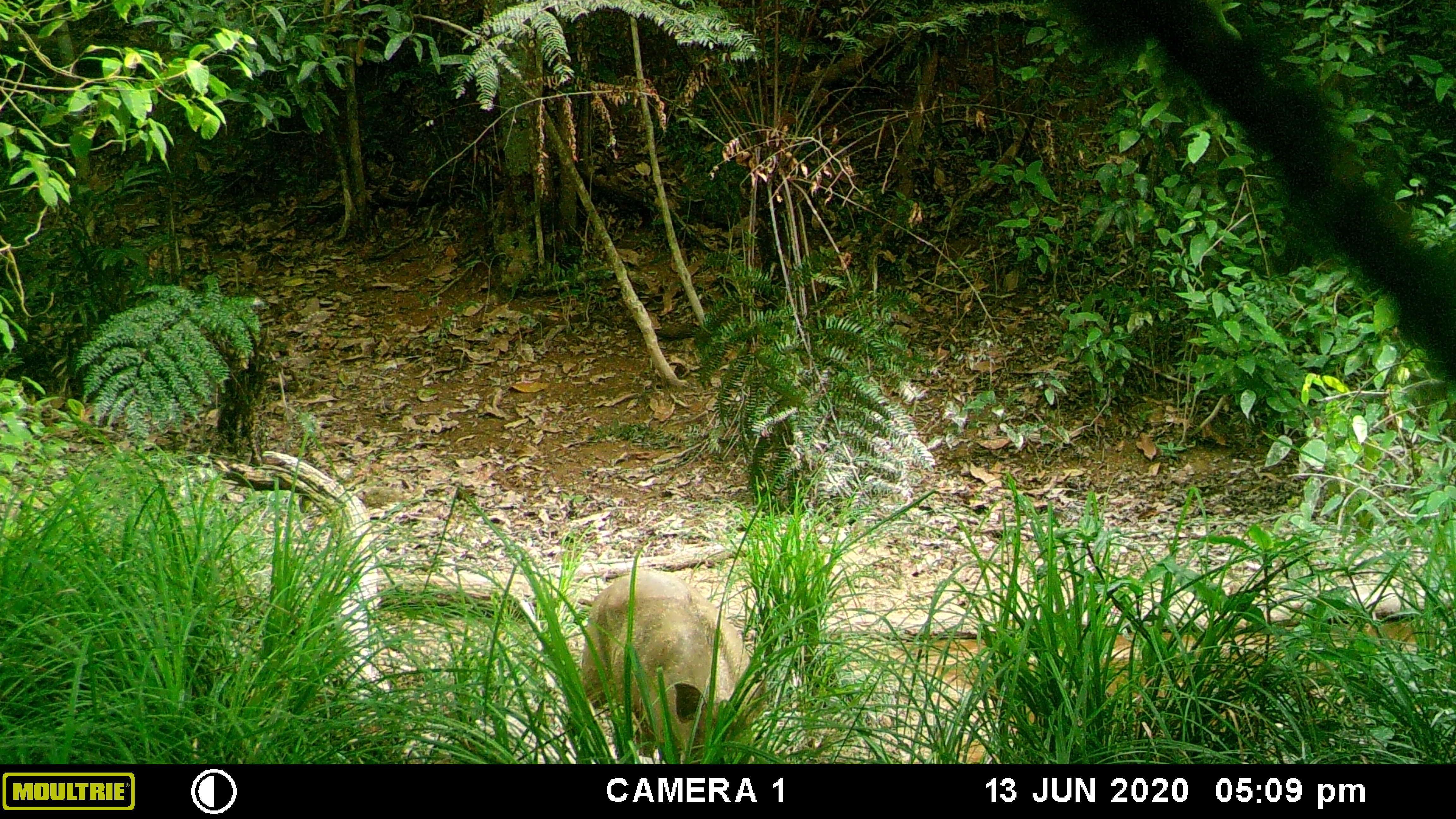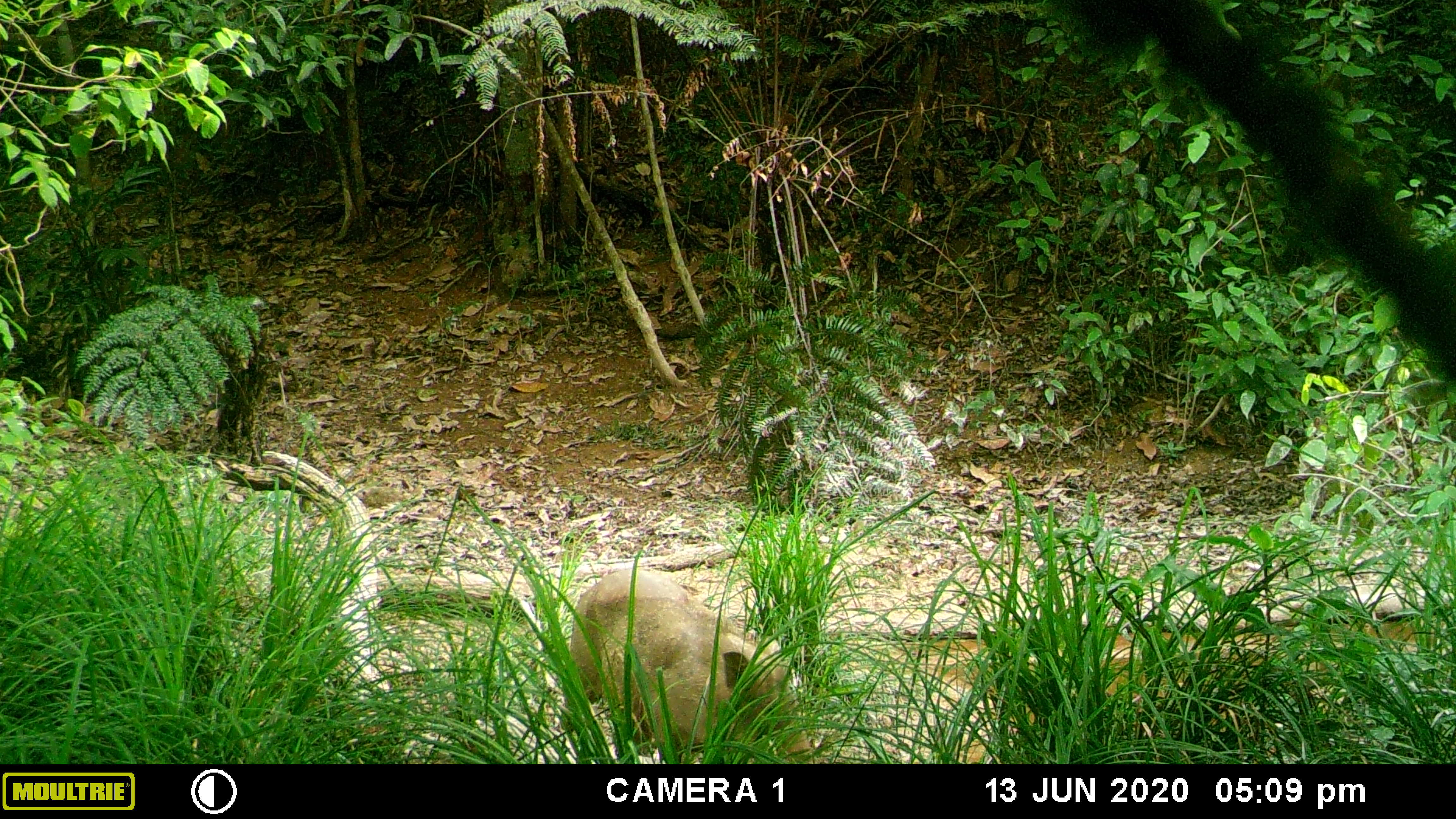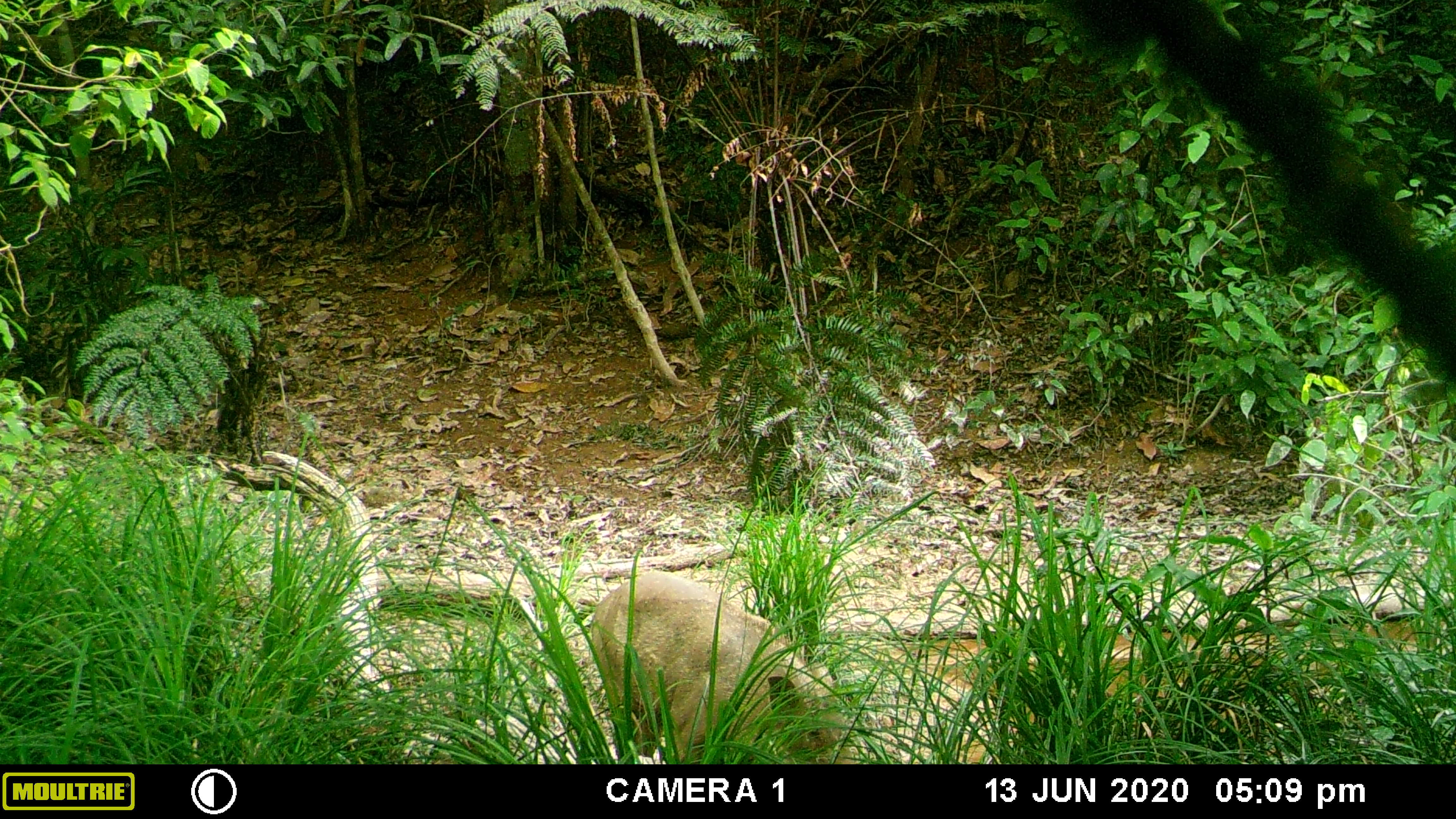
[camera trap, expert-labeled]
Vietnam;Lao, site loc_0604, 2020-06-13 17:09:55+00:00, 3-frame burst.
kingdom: Animalia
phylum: Chordata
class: Mammalia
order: Artiodactyla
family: Suidae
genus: Sus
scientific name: Sus scrofa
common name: eurasian wild pig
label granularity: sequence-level